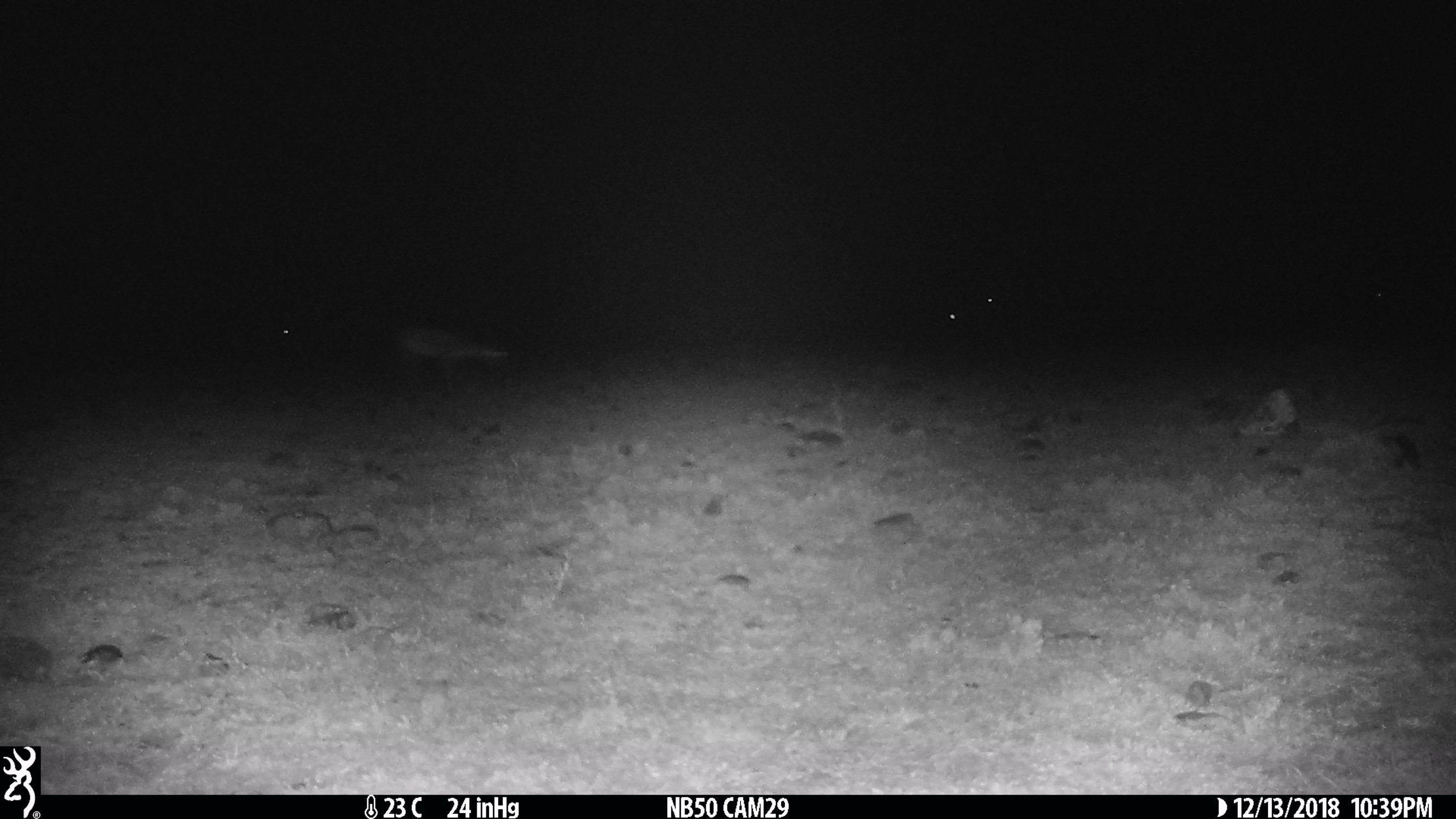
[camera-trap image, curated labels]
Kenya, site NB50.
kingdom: Animalia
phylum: Chordata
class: Mammalia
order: Artiodactyla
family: Bovidae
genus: Eudorcas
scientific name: Eudorcas thomsonii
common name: thomon's gazelle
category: gazelle thomsons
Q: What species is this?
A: Gazelle thomsons (thomon's gazelle) (Eudorcas thomsonii).